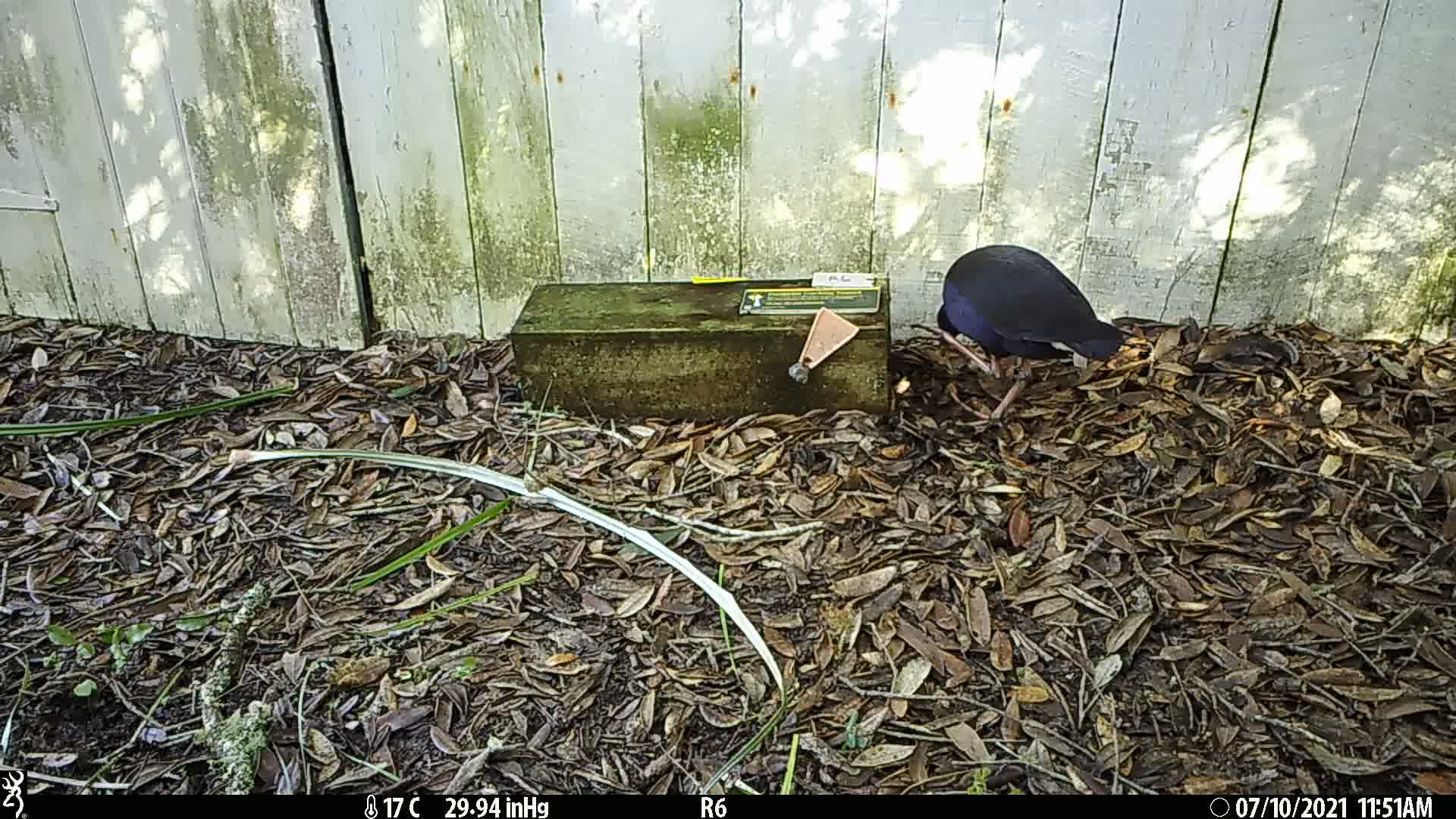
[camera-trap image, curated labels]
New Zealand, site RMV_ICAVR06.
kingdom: Animalia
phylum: Chordata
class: Aves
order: Gruiformes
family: Rallidae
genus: Porphyrio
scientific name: Porphyrio melanotus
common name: australasian swamphen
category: pukeko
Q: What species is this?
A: Pukeko (australasian swamphen) (Porphyrio melanotus).